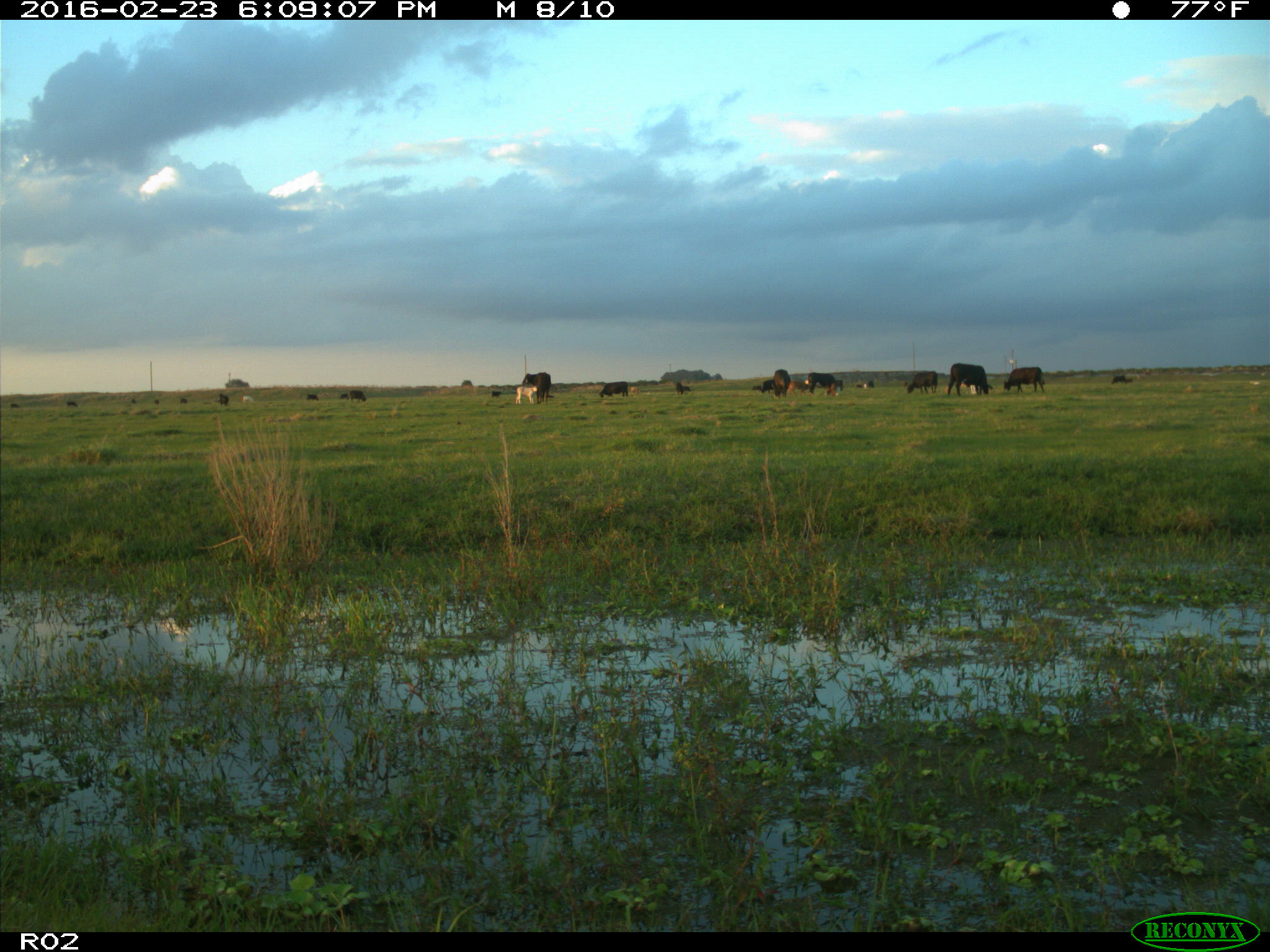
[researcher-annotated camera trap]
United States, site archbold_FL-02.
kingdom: Animalia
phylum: Chordata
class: Mammalia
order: Artiodactyla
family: Bovidae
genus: Bos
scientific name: Bos taurus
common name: domestic cow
Bos taurus (domestic cow).